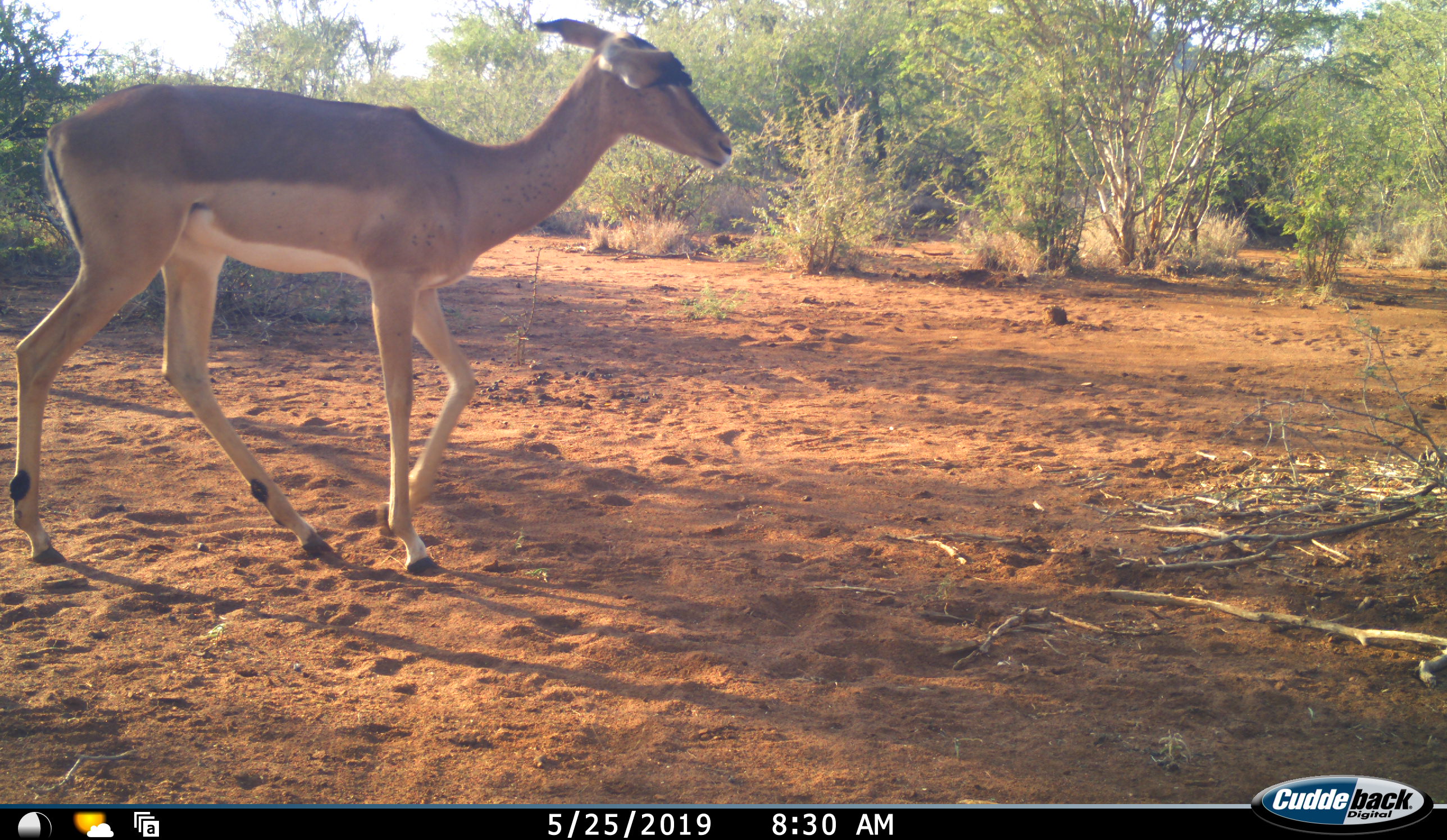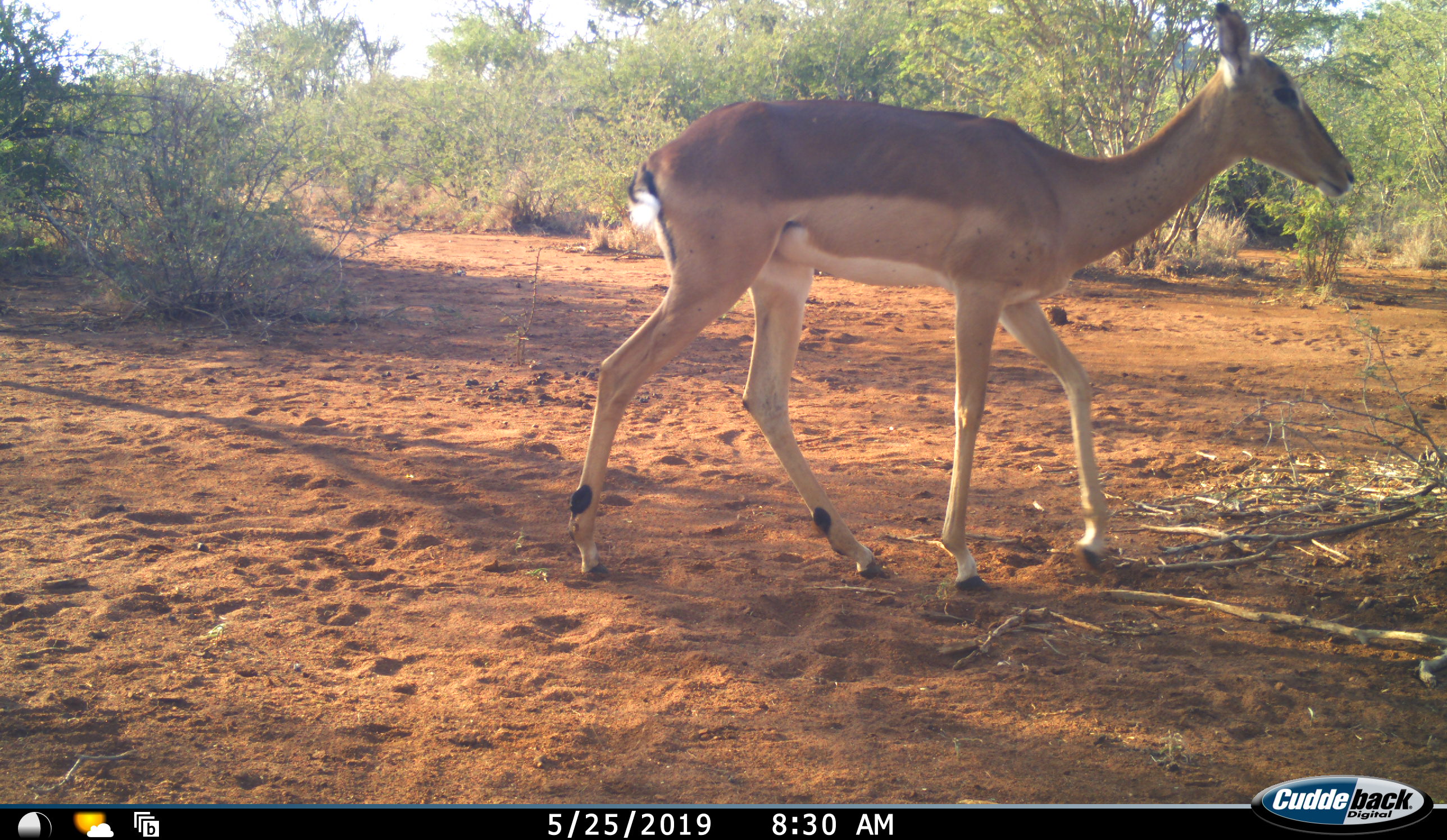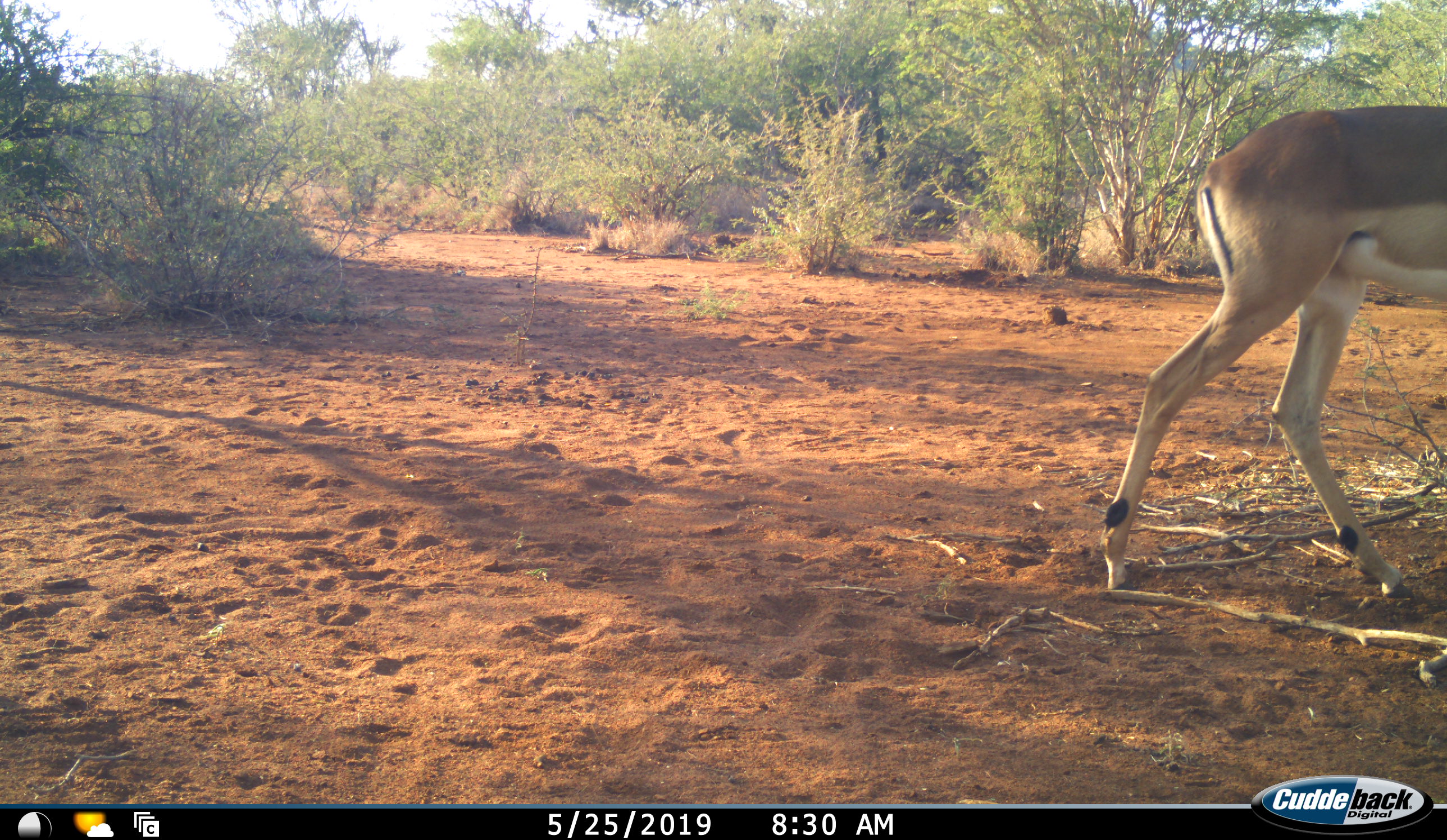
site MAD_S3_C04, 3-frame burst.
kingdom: Animalia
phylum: Chordata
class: Mammalia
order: Artiodactyla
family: Bovidae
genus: Aepyceros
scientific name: Aepyceros melampus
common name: impala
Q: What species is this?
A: Impala (Aepyceros melampus).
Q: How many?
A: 1.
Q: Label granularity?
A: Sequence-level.